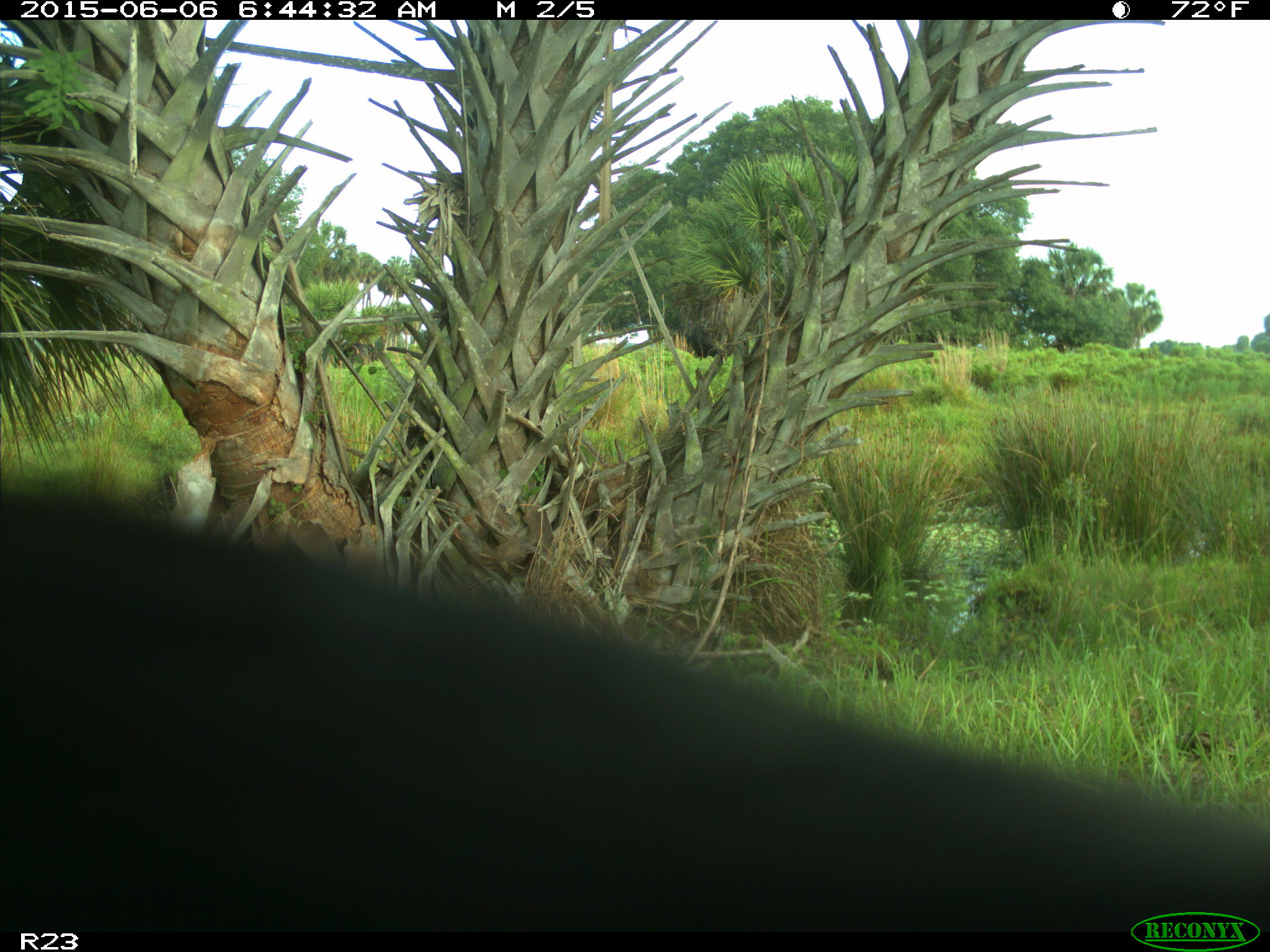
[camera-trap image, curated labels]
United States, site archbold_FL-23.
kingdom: Animalia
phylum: Chordata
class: Mammalia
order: Artiodactyla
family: Bovidae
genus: Bos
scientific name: Bos taurus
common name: domestic cow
Bos taurus (domestic cow).